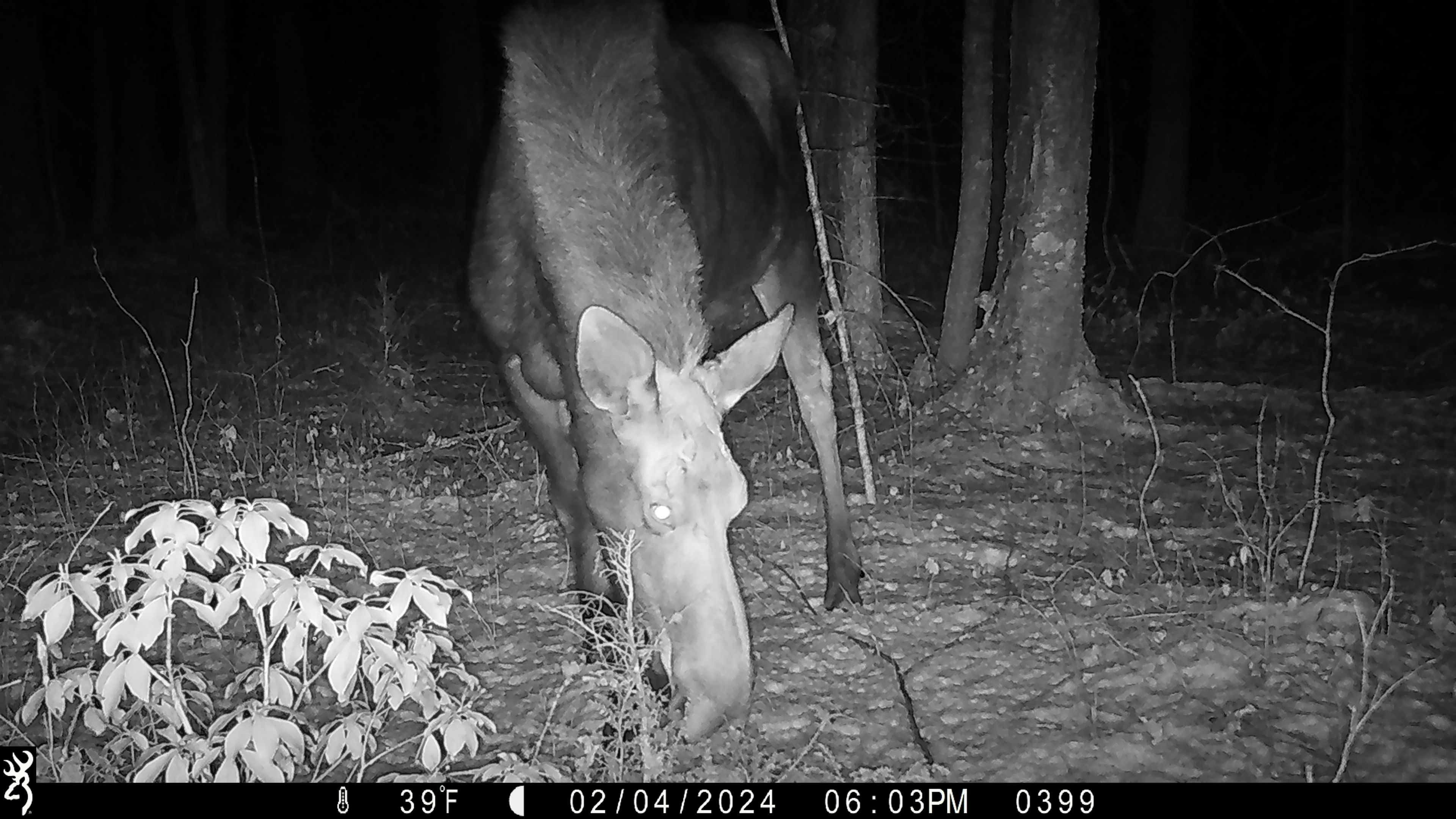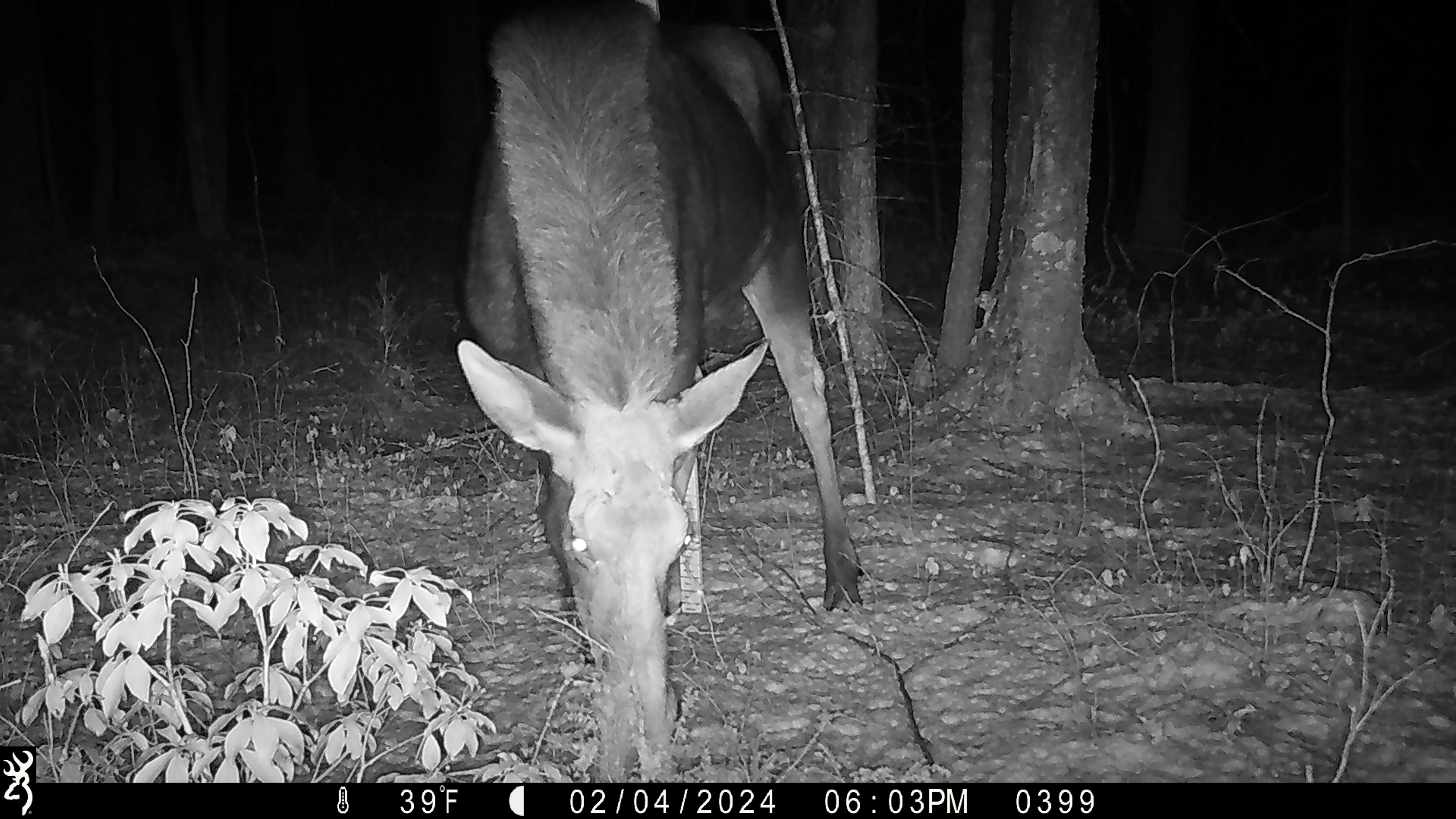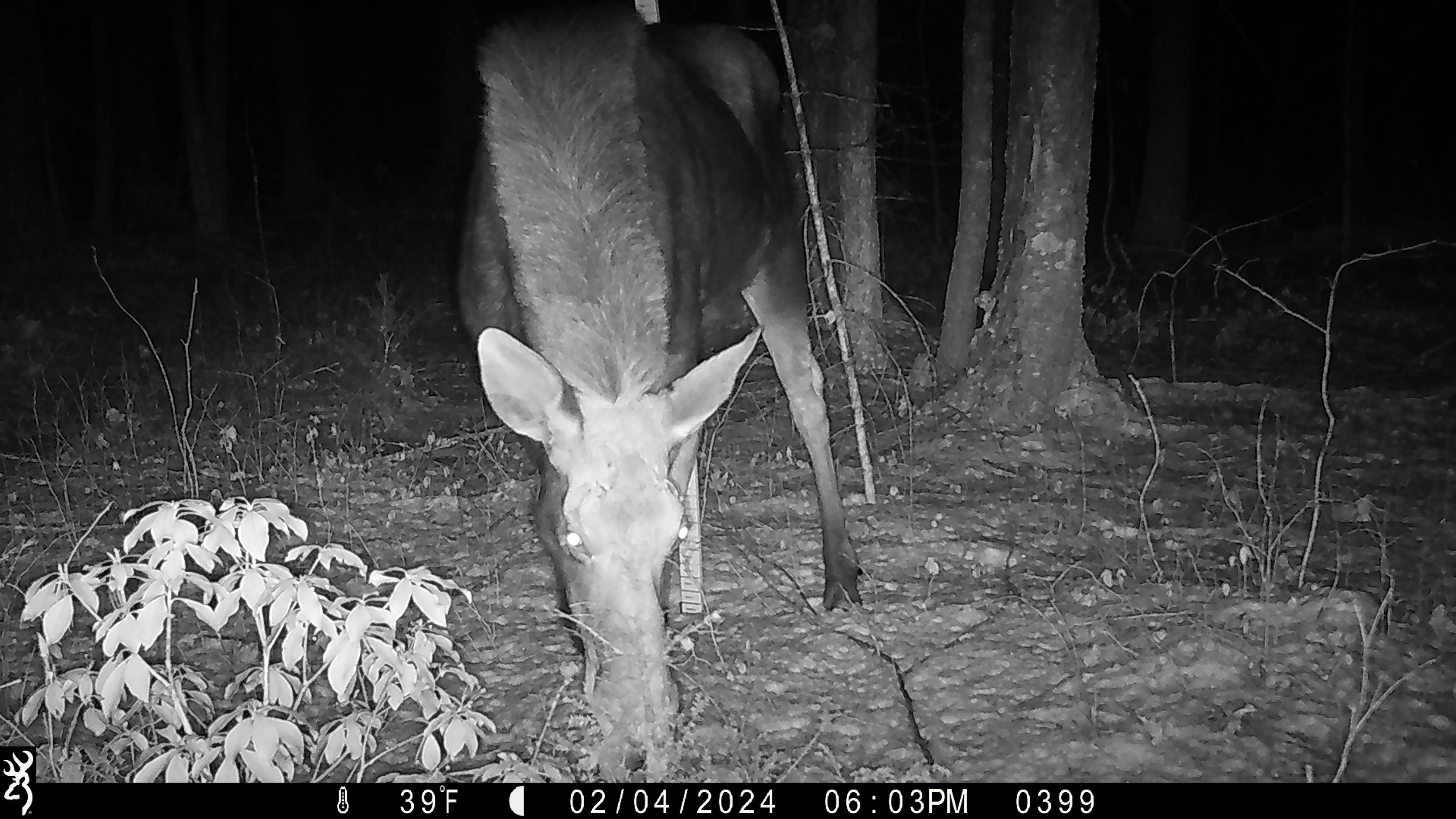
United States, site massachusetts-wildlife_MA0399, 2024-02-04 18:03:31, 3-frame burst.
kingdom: Animalia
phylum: Chordata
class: Mammalia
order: Artiodactyla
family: Cervidae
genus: Alces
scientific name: Alces alces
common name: moose